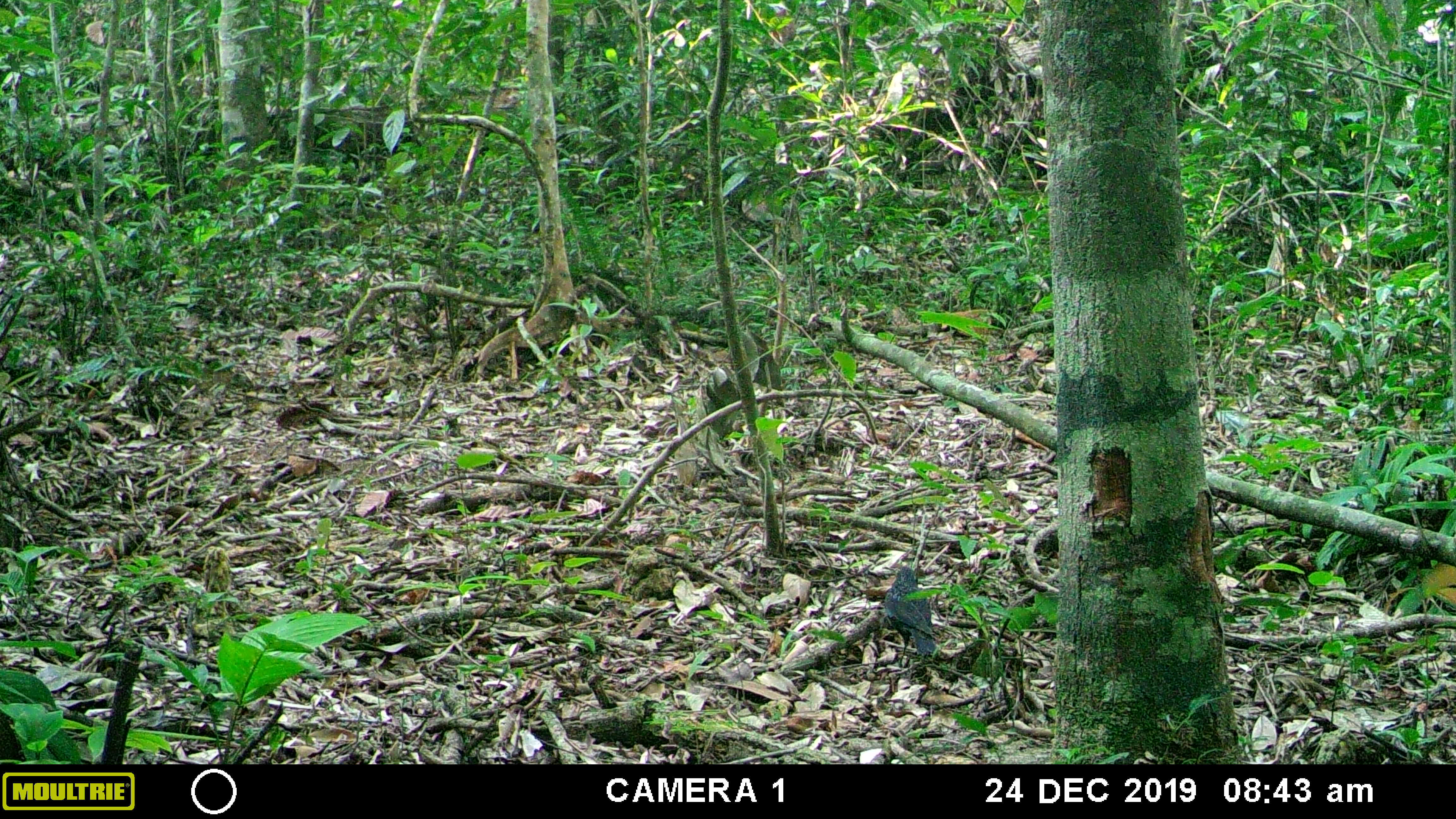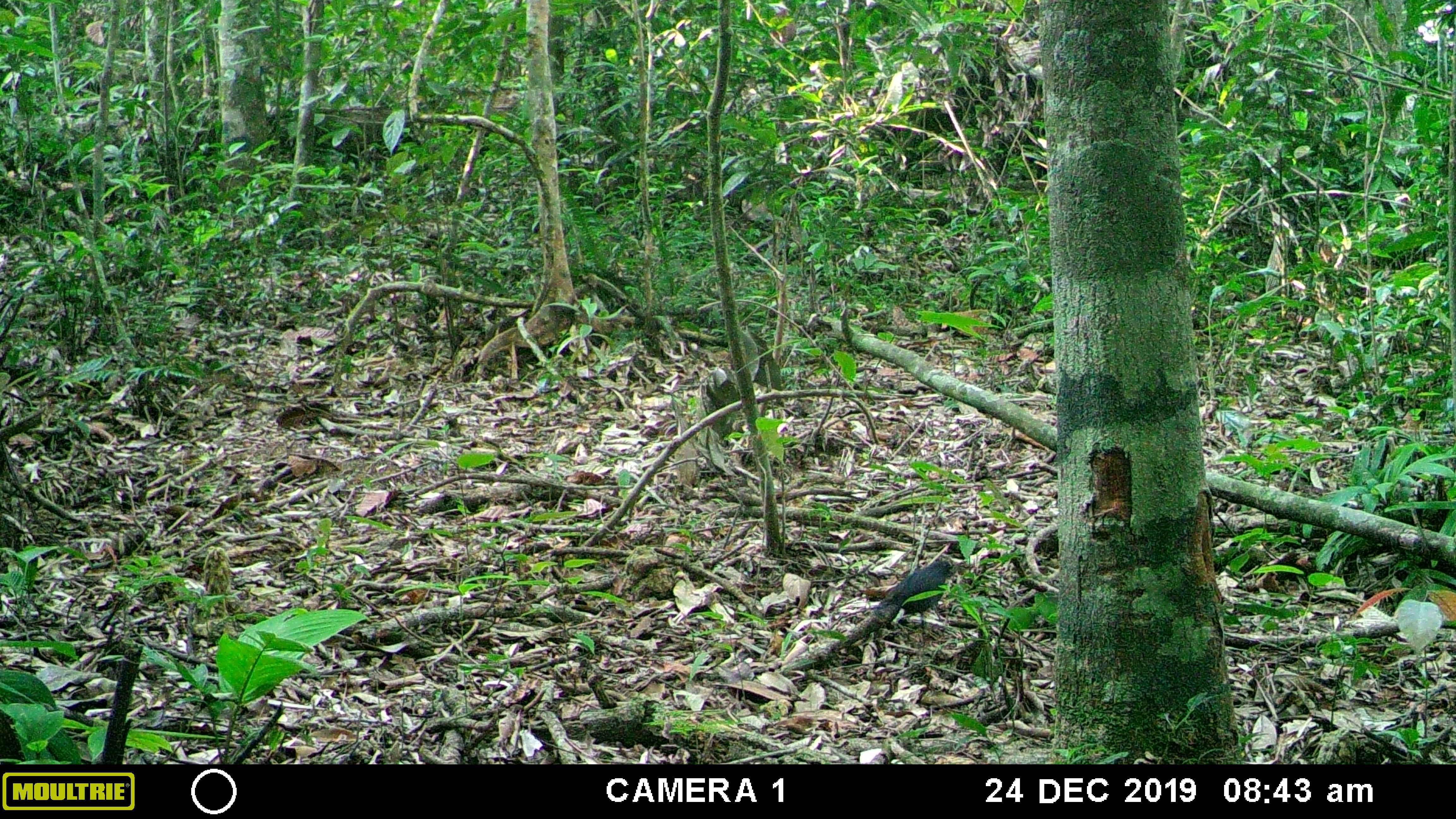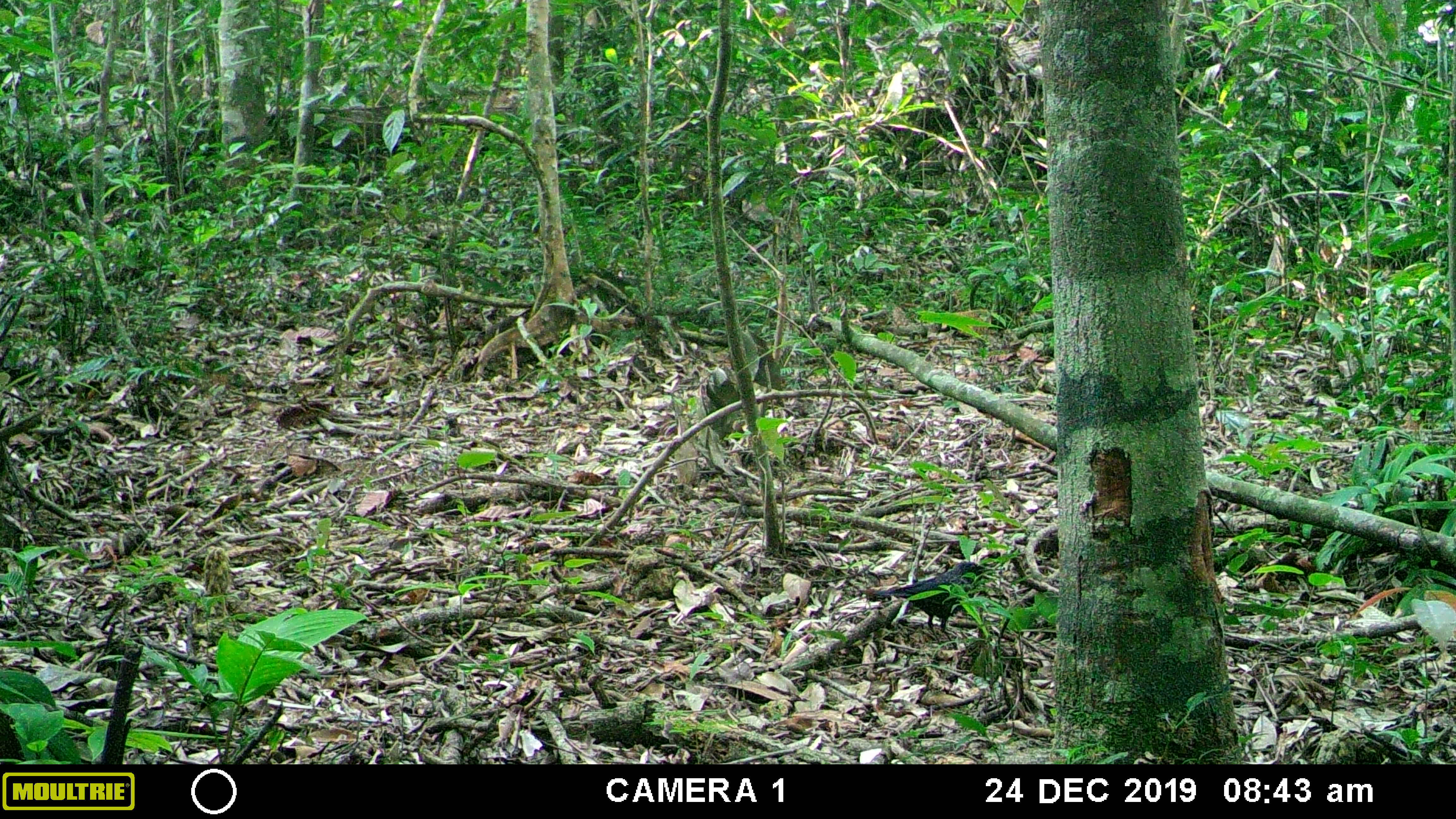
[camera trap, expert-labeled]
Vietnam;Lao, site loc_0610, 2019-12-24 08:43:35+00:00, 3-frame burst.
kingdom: Animalia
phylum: Chordata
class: Aves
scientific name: Aves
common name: bird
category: unidentified bird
Unidentified bird (bird) (Aves). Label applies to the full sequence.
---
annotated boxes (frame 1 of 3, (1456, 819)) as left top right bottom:
unidentified bird: 884 564 939 665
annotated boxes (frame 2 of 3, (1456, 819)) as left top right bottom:
unidentified bird: 869 558 964 631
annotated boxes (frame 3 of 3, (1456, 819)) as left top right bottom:
unidentified bird: 864 560 983 640